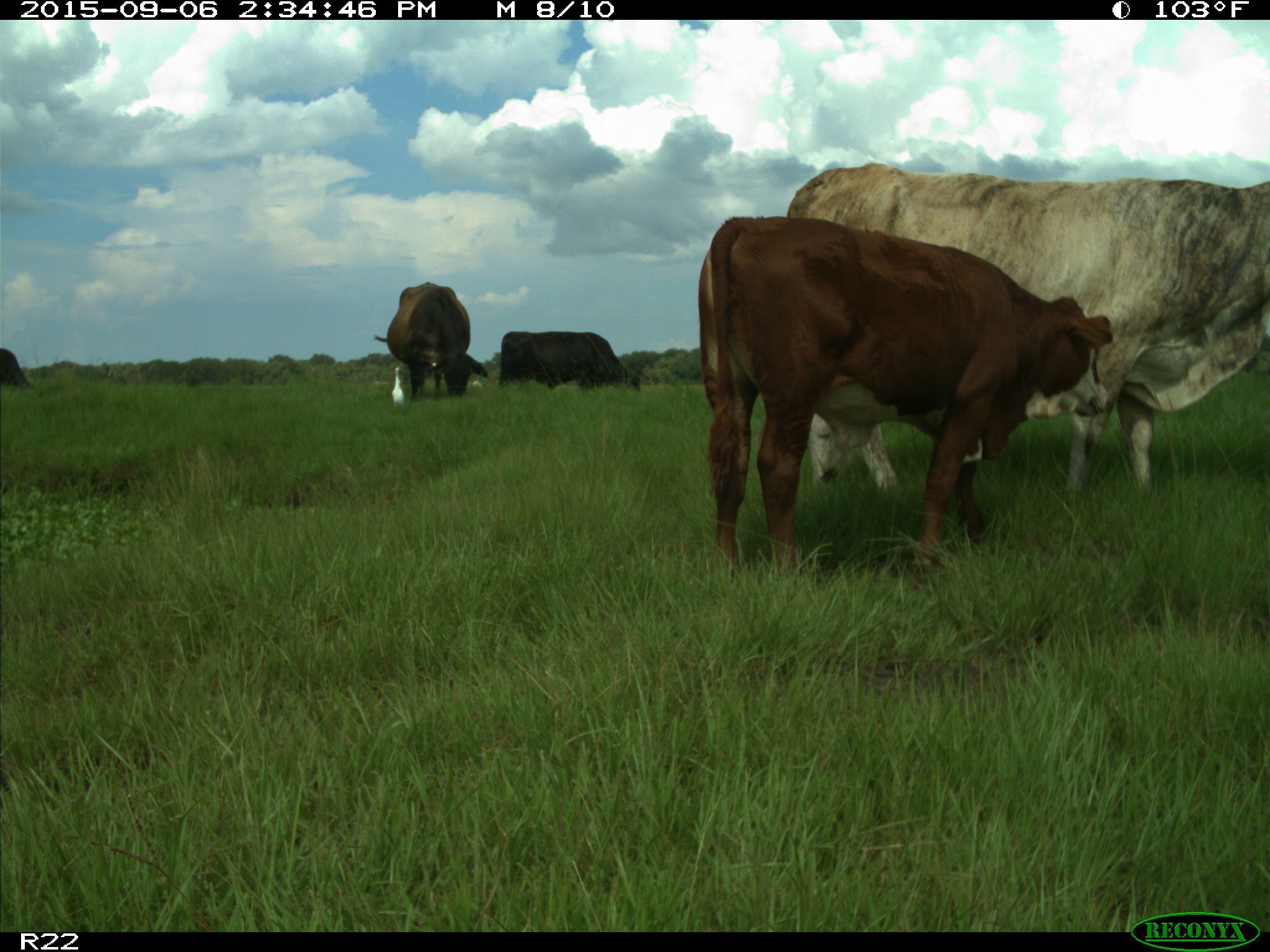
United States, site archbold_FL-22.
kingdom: Animalia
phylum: Chordata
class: Mammalia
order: Artiodactyla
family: Bovidae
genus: Bos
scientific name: Bos taurus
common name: domestic cow